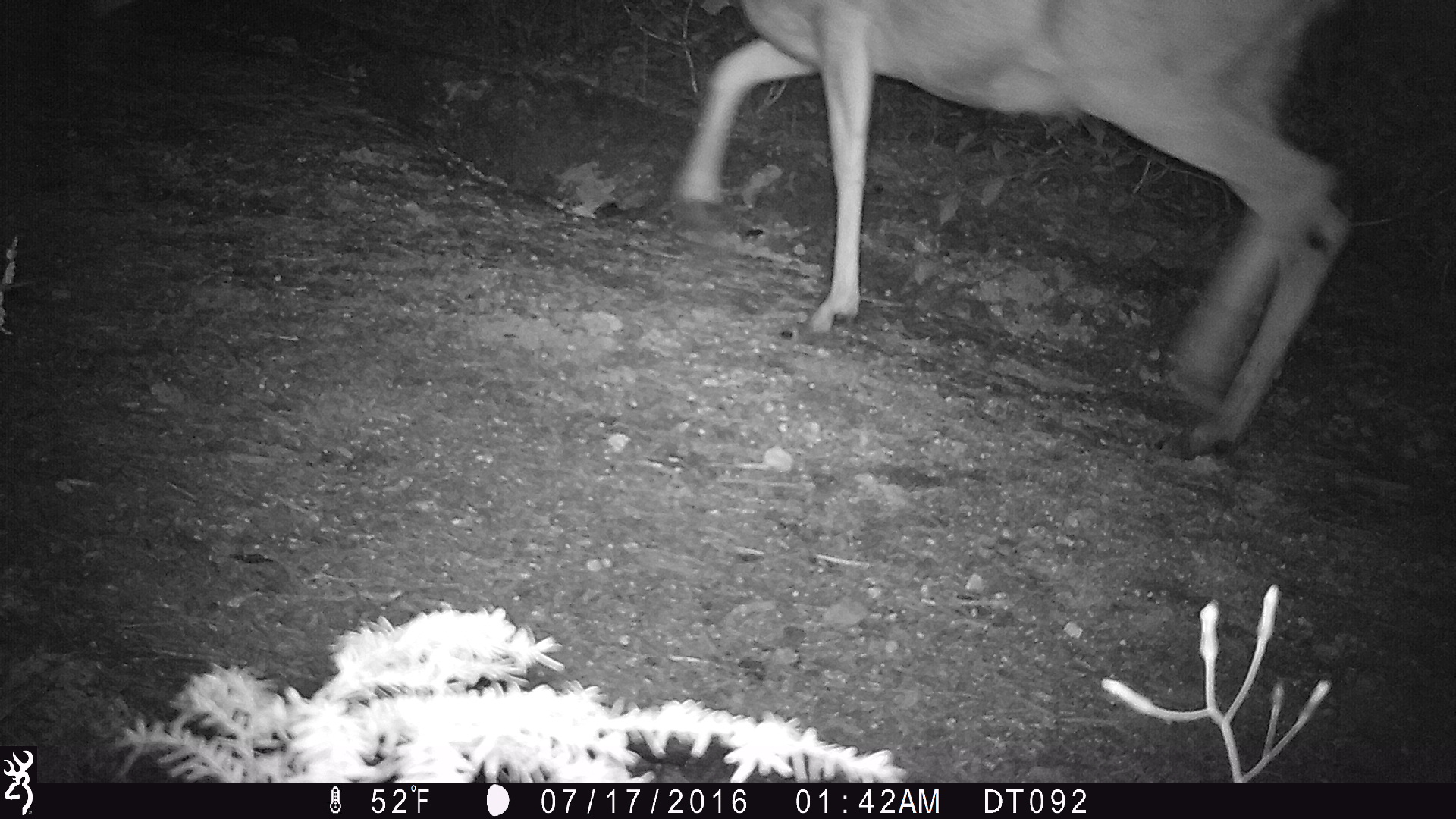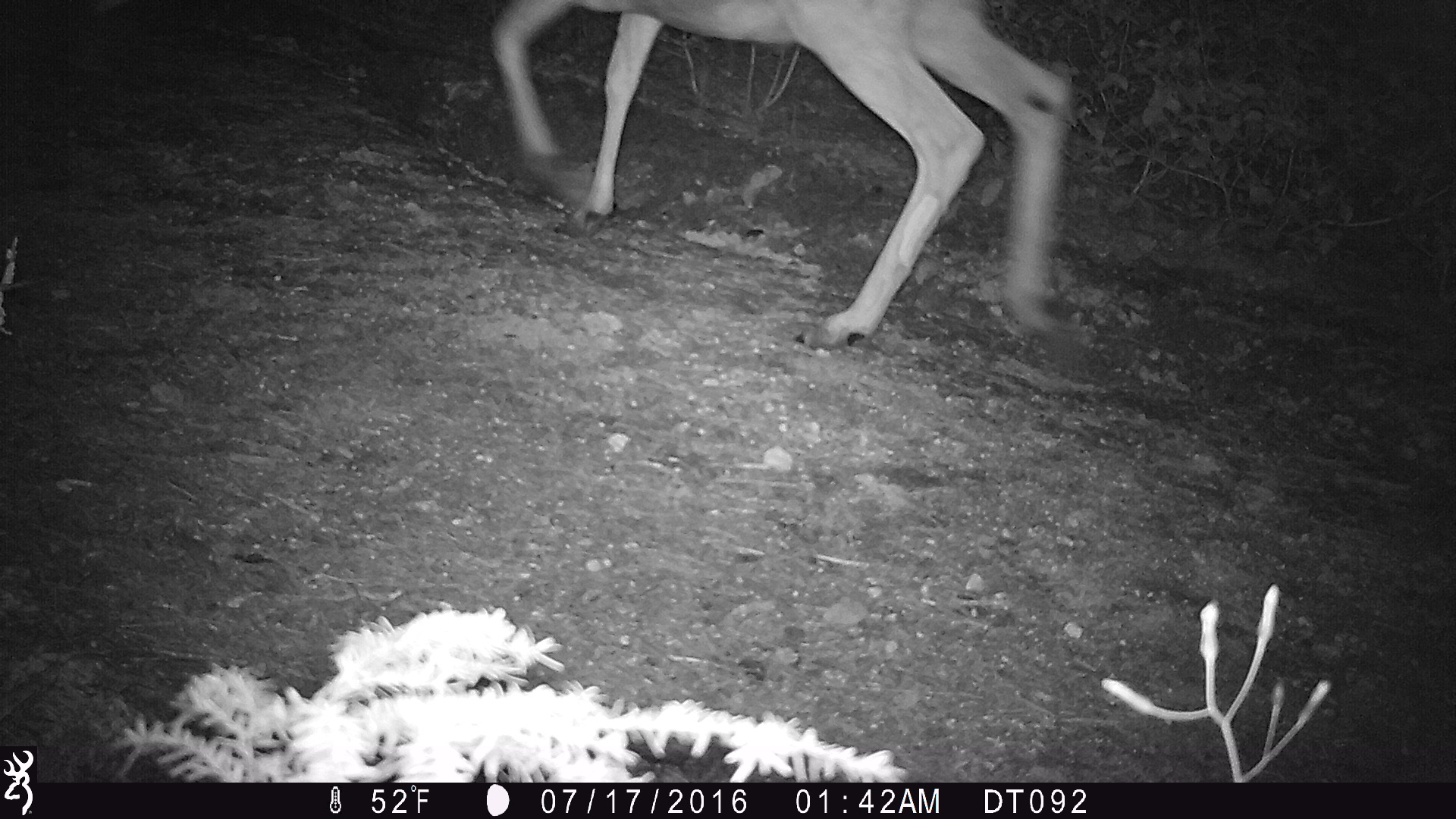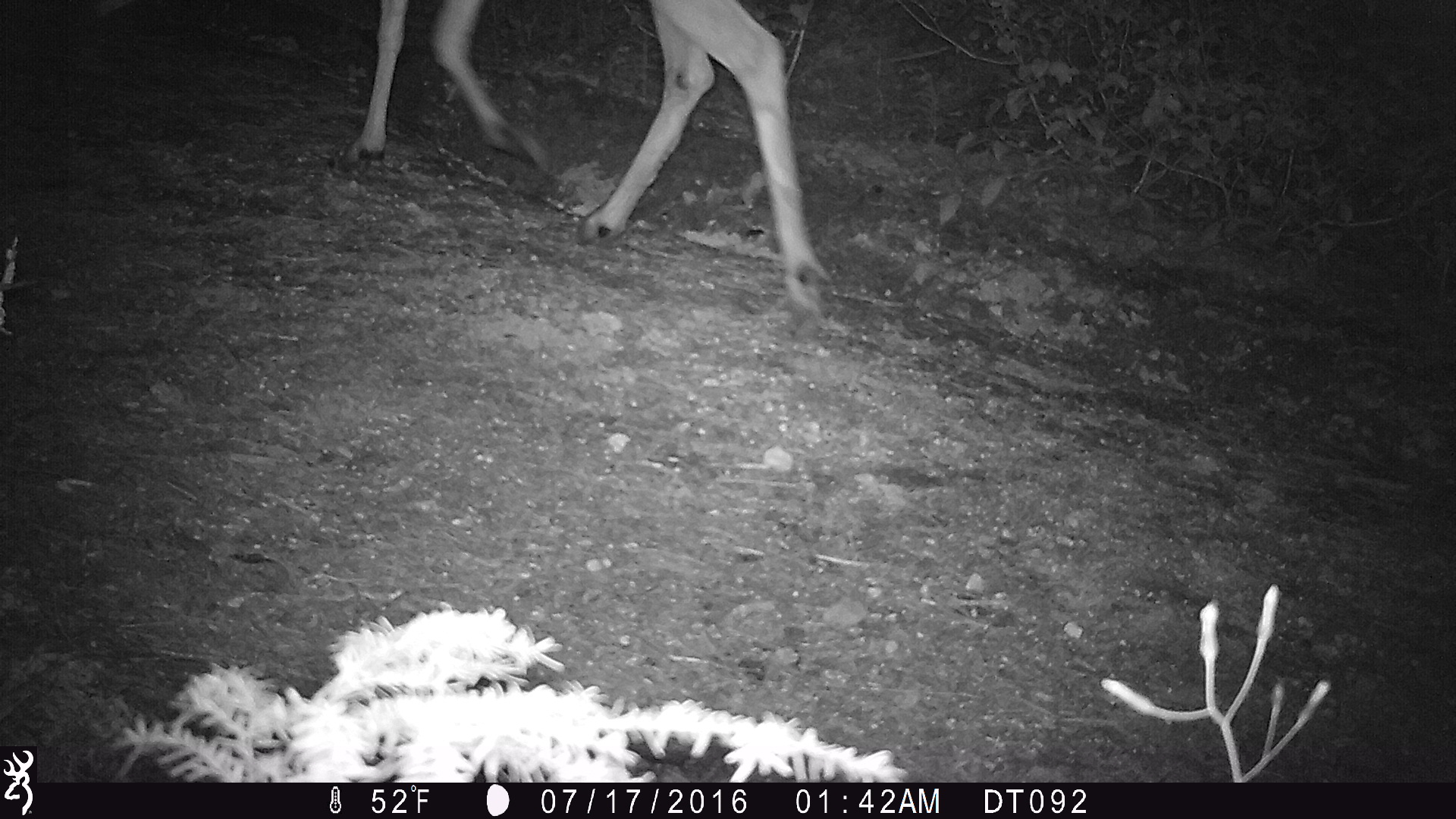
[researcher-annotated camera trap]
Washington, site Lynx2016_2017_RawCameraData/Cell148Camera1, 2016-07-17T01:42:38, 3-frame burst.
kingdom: Animalia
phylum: Chordata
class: Mammalia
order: Artiodactyla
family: Cervidae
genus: Odocoileus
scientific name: Odocoileus hemionus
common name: mule deer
Odocoileus hemionus (mule deer). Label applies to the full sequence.